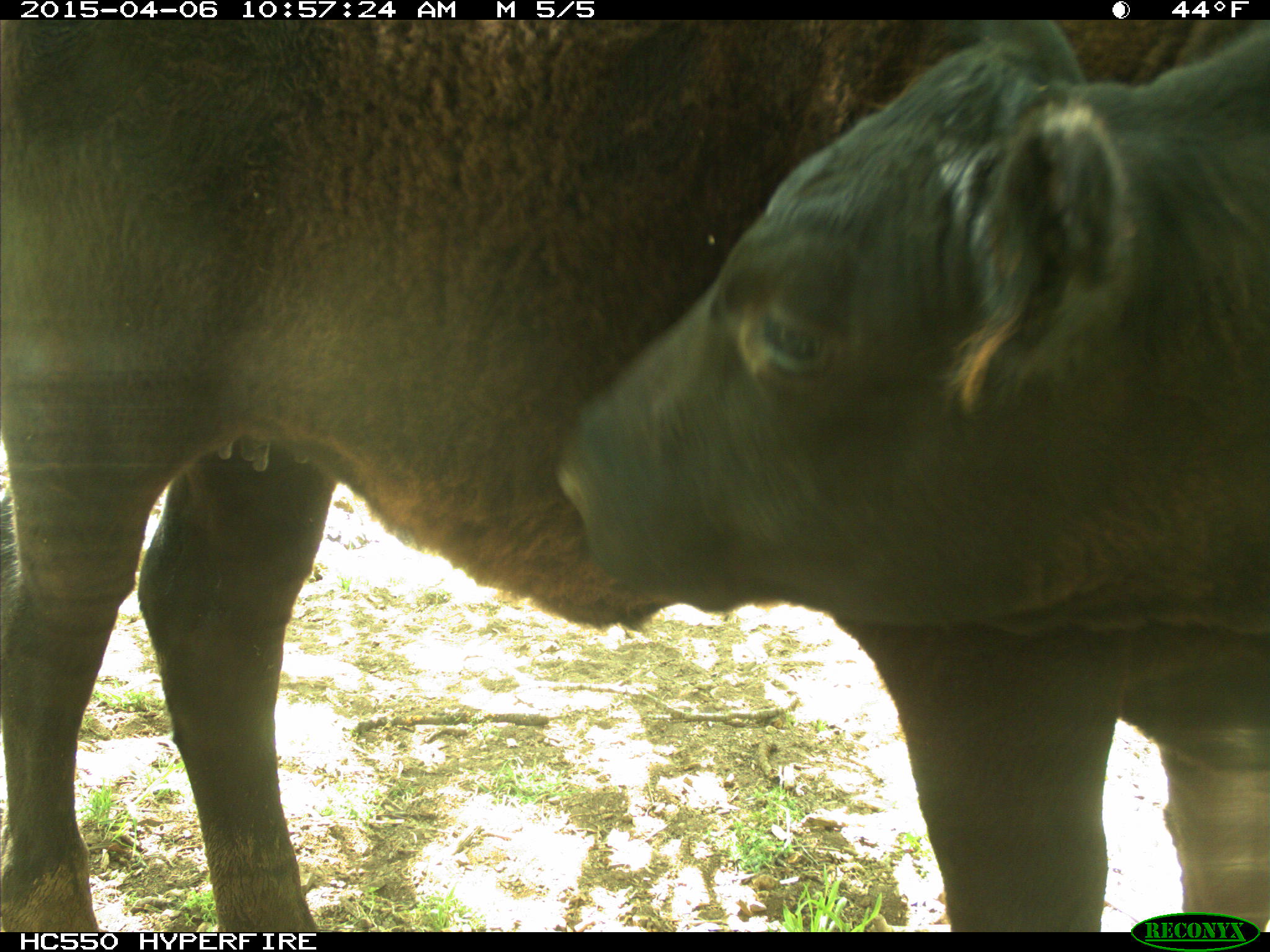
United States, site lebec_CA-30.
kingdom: Animalia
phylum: Chordata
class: Mammalia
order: Artiodactyla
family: Bovidae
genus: Bos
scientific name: Bos taurus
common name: domestic cow